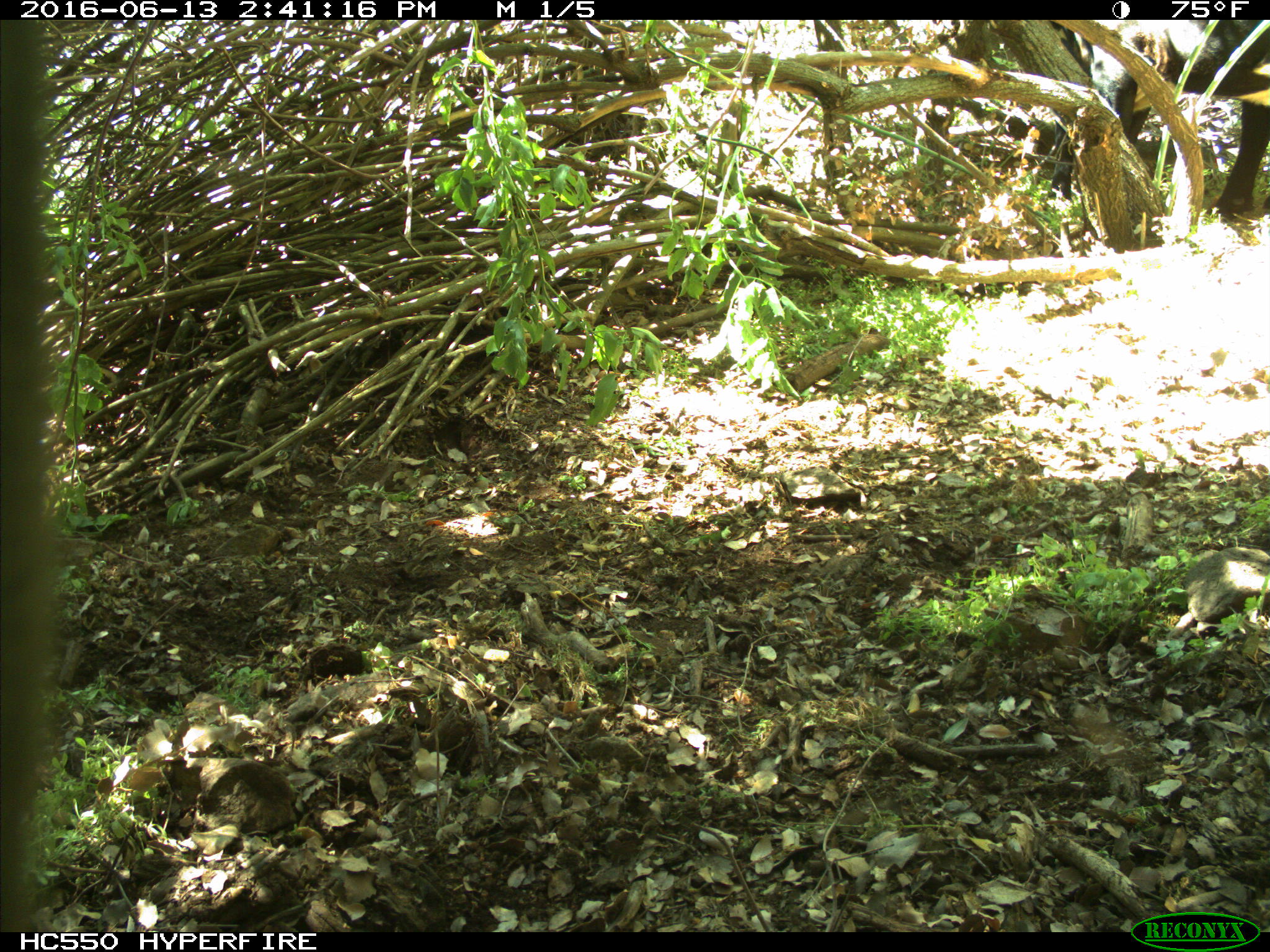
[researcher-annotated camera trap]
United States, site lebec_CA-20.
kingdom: Animalia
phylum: Chordata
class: Mammalia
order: Artiodactyla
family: Bovidae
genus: Bos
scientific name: Bos taurus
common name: domestic cow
Bos taurus (domestic cow).